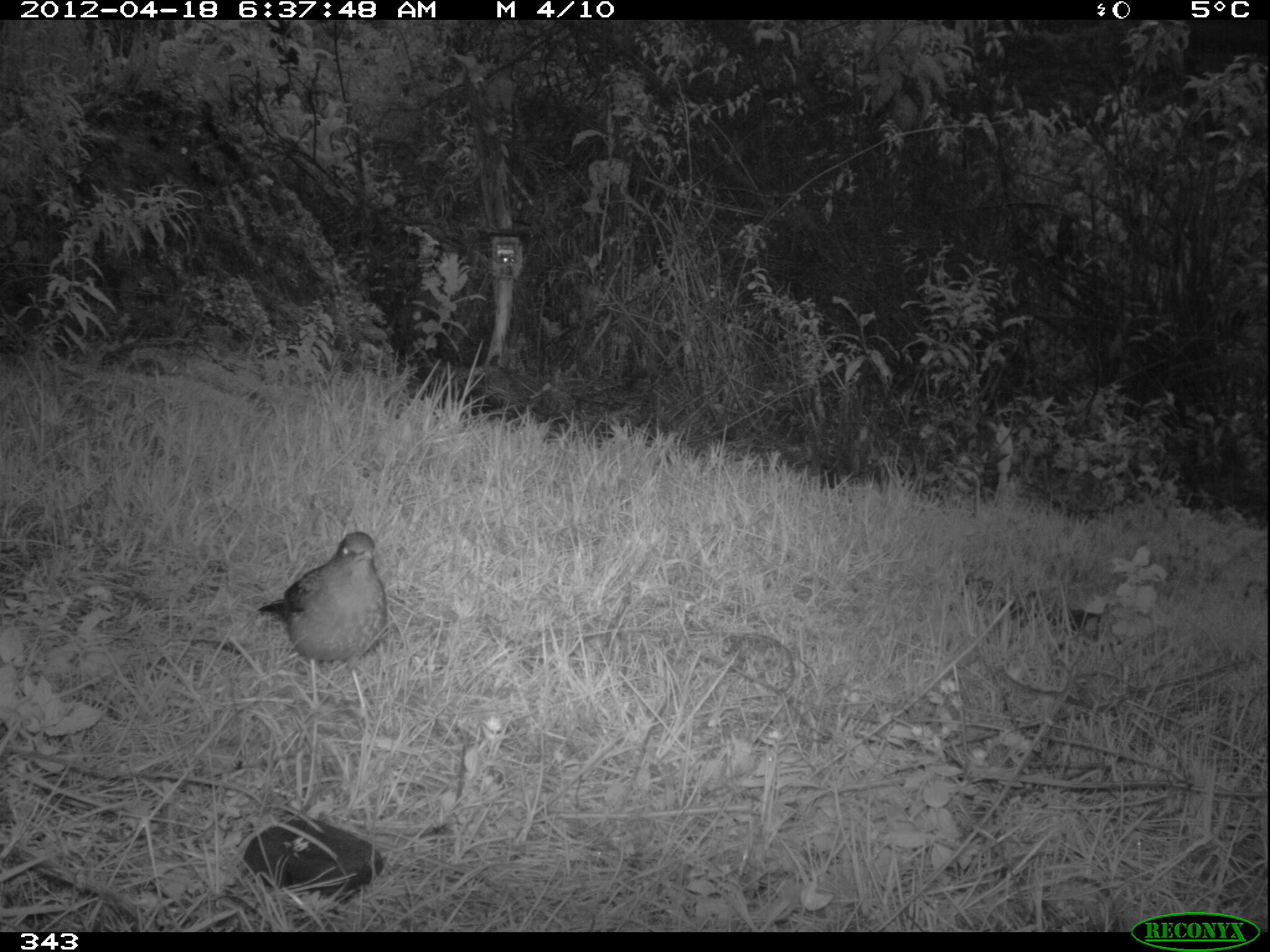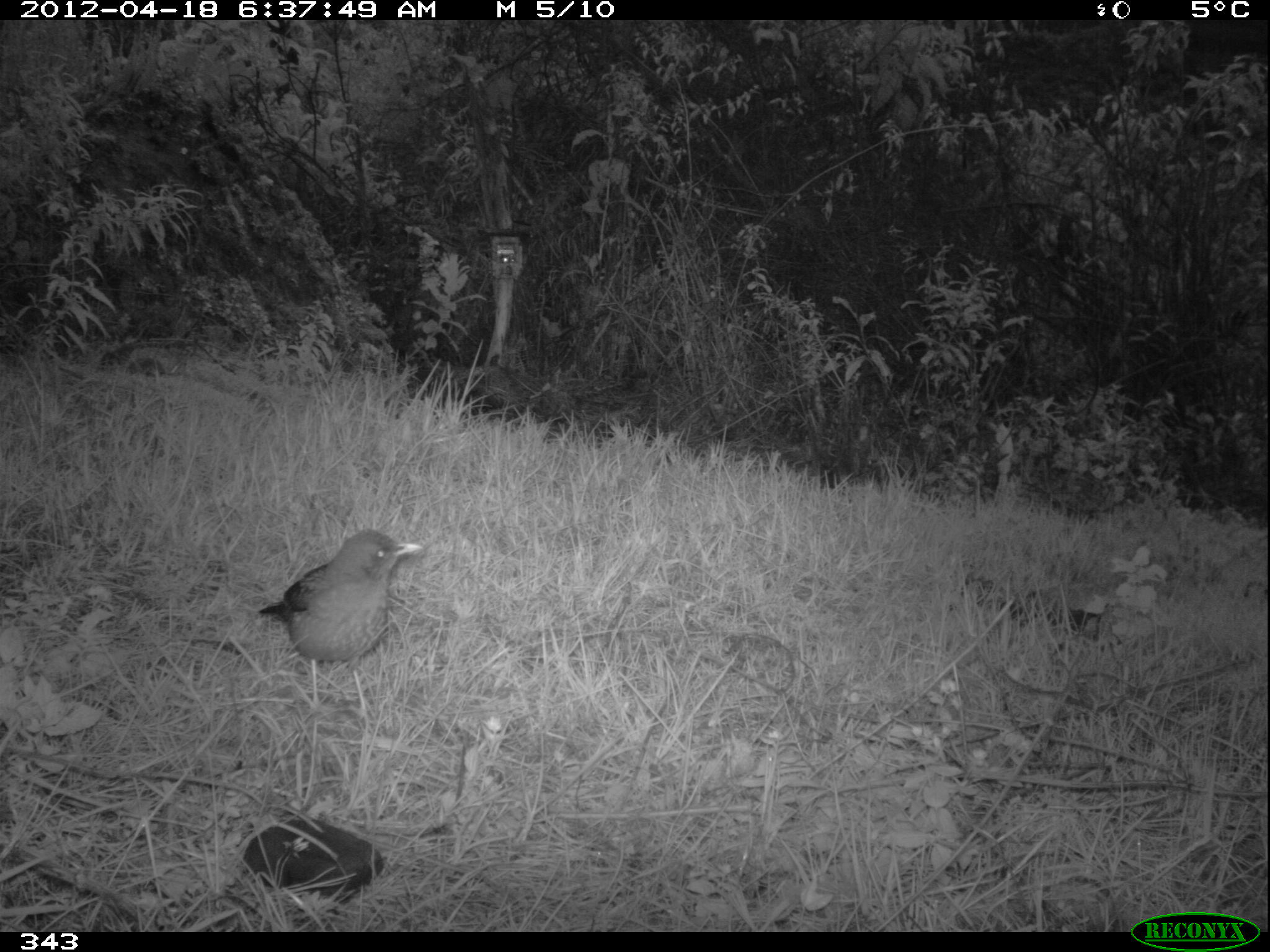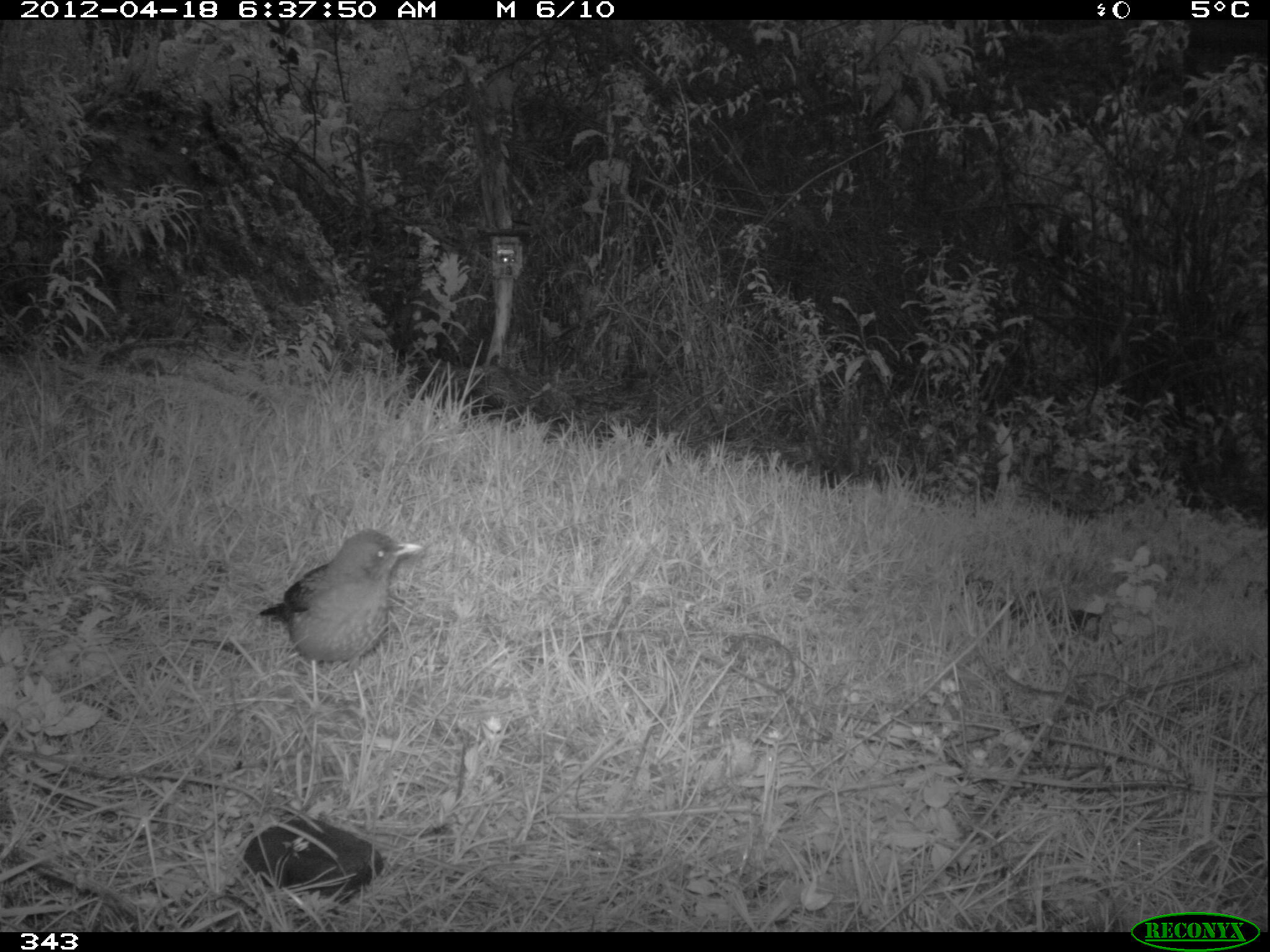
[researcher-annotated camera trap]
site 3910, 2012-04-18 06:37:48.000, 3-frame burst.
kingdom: Animalia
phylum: Chordata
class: Aves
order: Passeriformes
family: Turdidae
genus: Turdus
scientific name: Turdus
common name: true thrushes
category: turdus sp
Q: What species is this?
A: Turdus sp (true thrushes) (Turdus).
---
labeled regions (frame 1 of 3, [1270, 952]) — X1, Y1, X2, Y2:
turdus sp: 257, 530, 387, 711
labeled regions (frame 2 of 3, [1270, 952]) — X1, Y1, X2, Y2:
turdus sp: 257, 529, 422, 710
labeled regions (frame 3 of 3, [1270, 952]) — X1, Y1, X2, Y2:
turdus sp: 257, 528, 423, 710